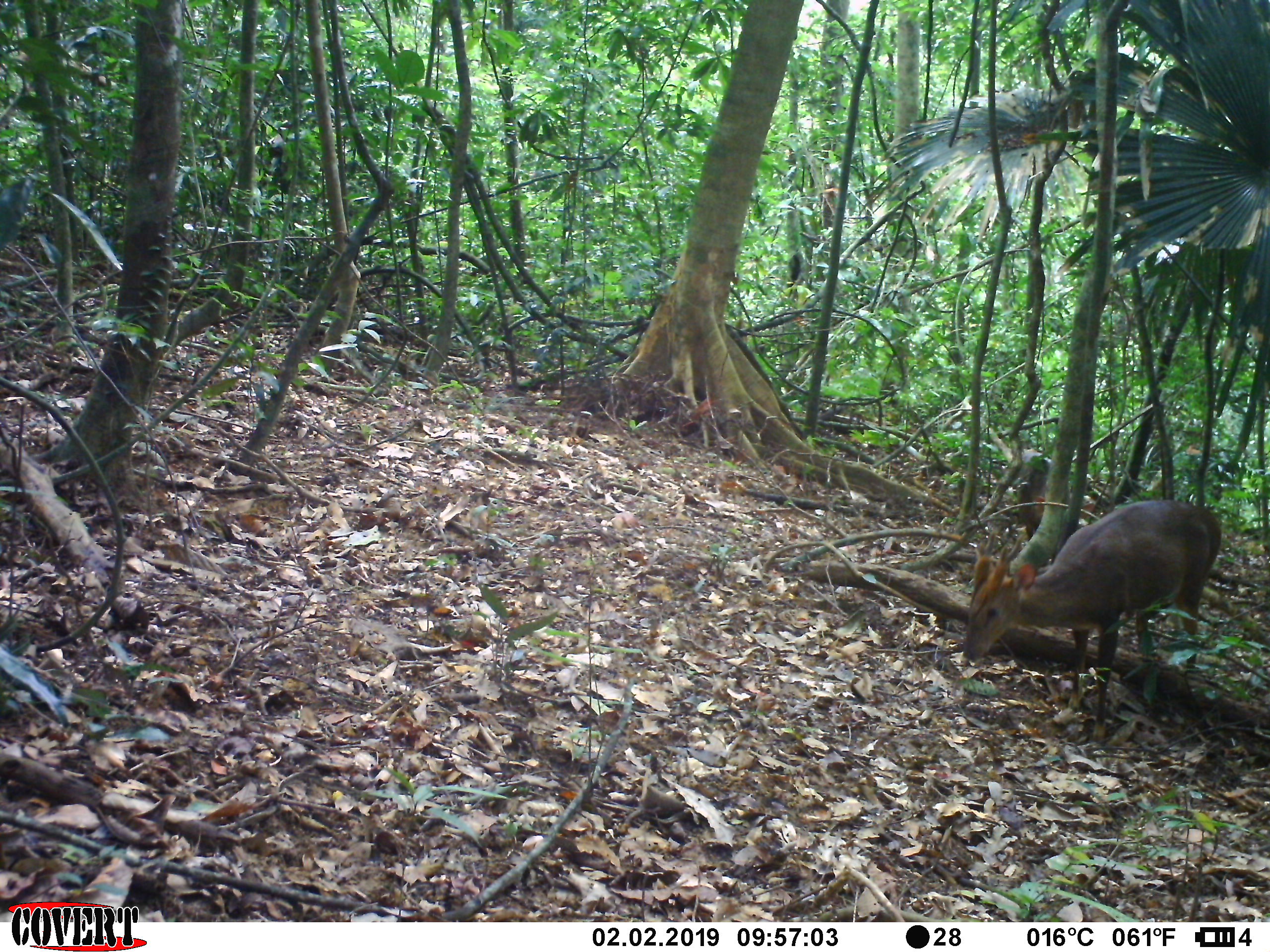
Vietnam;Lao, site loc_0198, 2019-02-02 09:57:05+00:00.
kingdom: Animalia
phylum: Chordata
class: Mammalia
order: Artiodactyla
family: Cervidae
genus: Muntiacus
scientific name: Muntiacus vuquangensis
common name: large-antlered muntjac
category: large antlered muntjac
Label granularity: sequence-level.